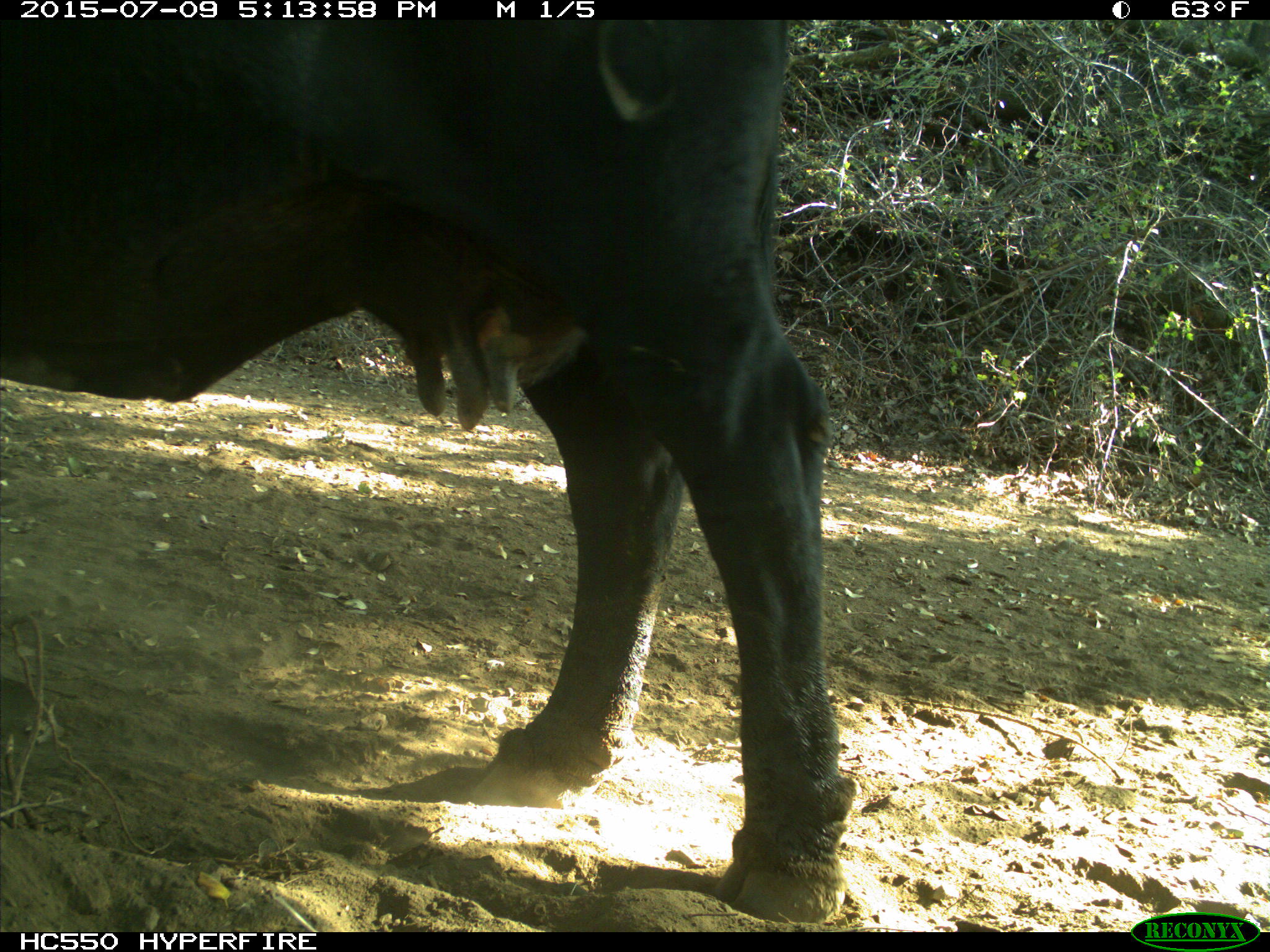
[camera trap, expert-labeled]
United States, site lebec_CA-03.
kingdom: Animalia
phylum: Chordata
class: Mammalia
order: Artiodactyla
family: Bovidae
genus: Bos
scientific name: Bos taurus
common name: domestic cow